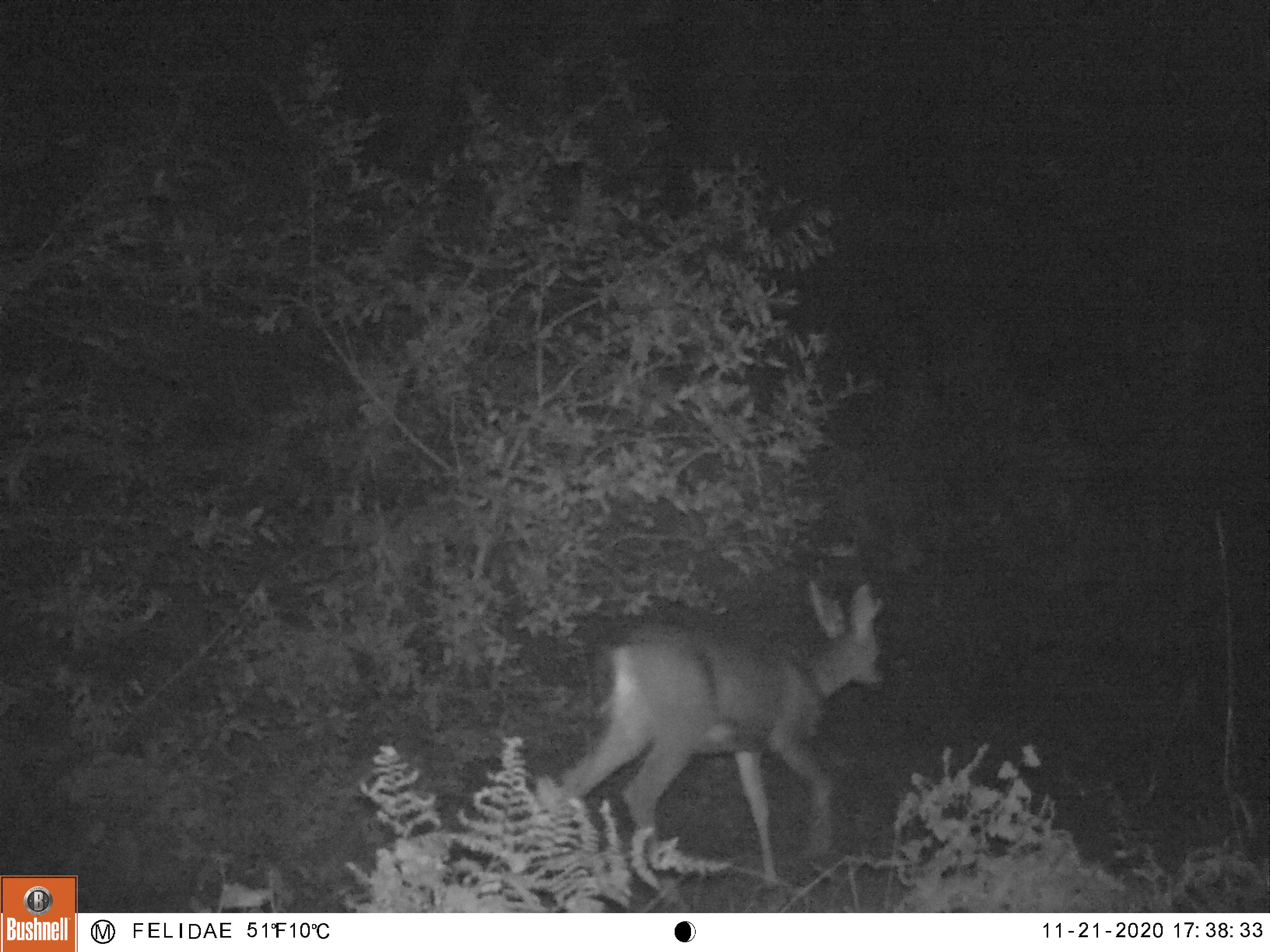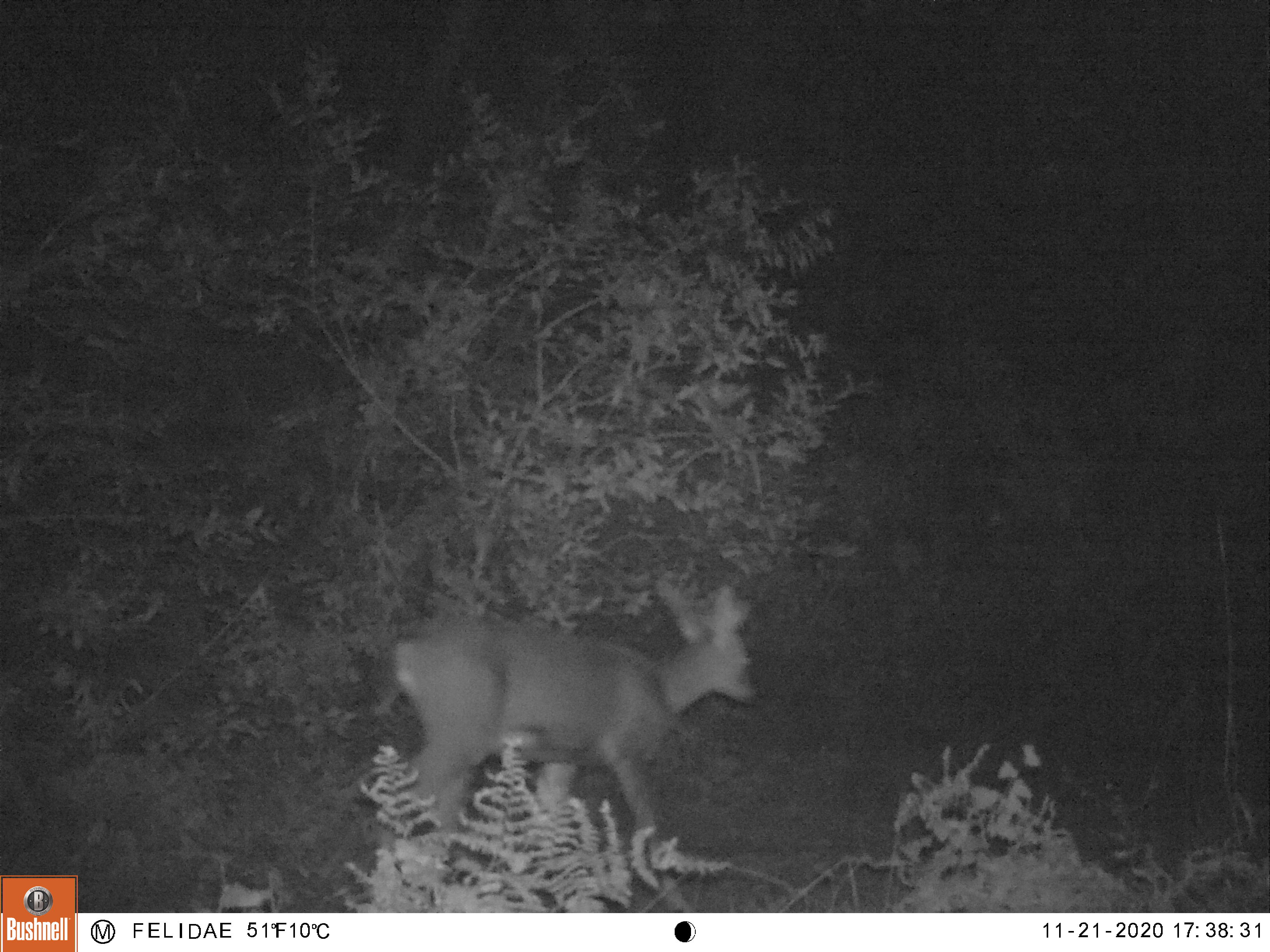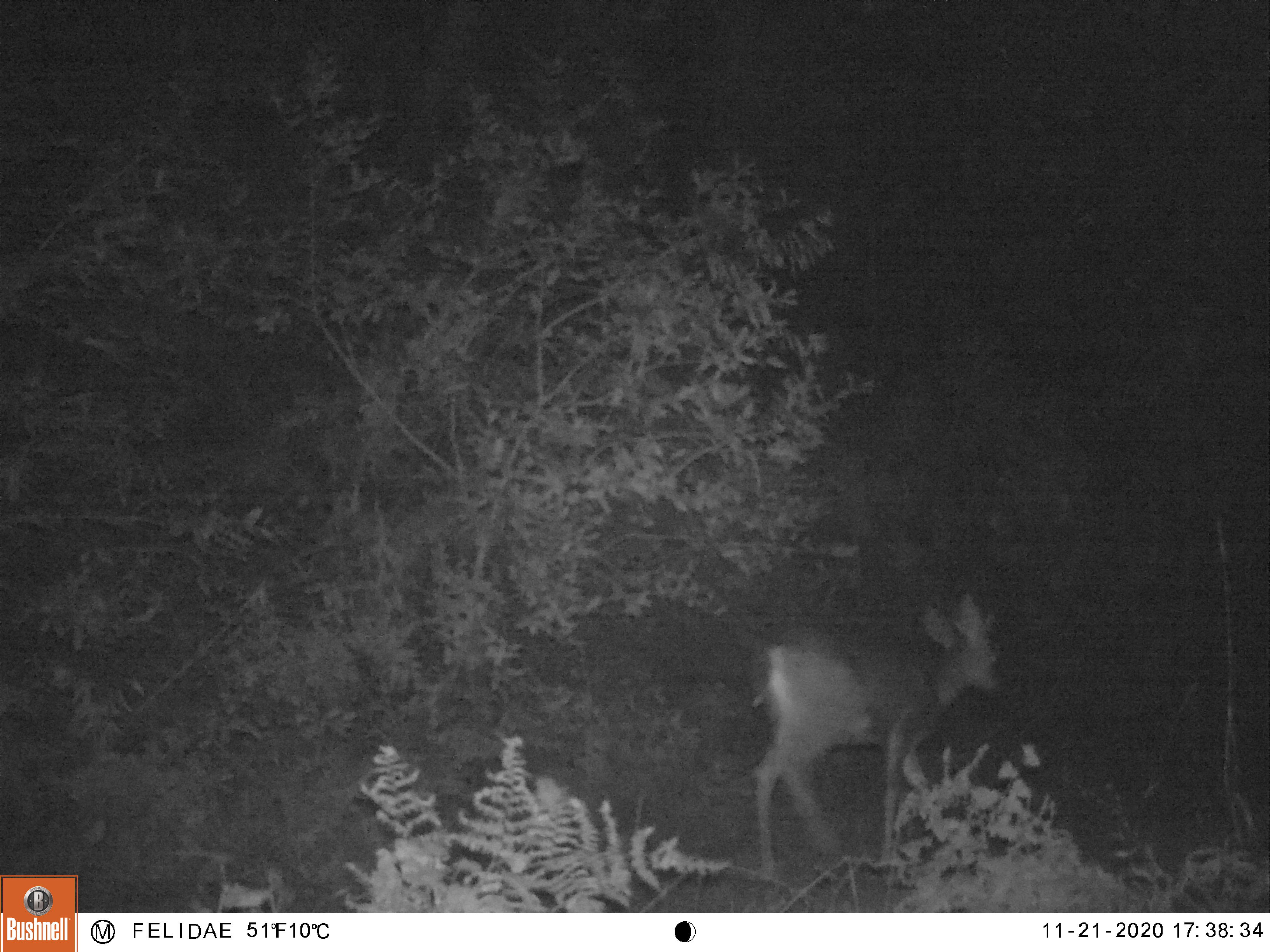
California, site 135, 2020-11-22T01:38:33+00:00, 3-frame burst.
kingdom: Animalia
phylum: Chordata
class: Mammalia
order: Artiodactyla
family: Cervidae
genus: Odocoileus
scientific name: Odocoileus hemionus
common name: mule deer